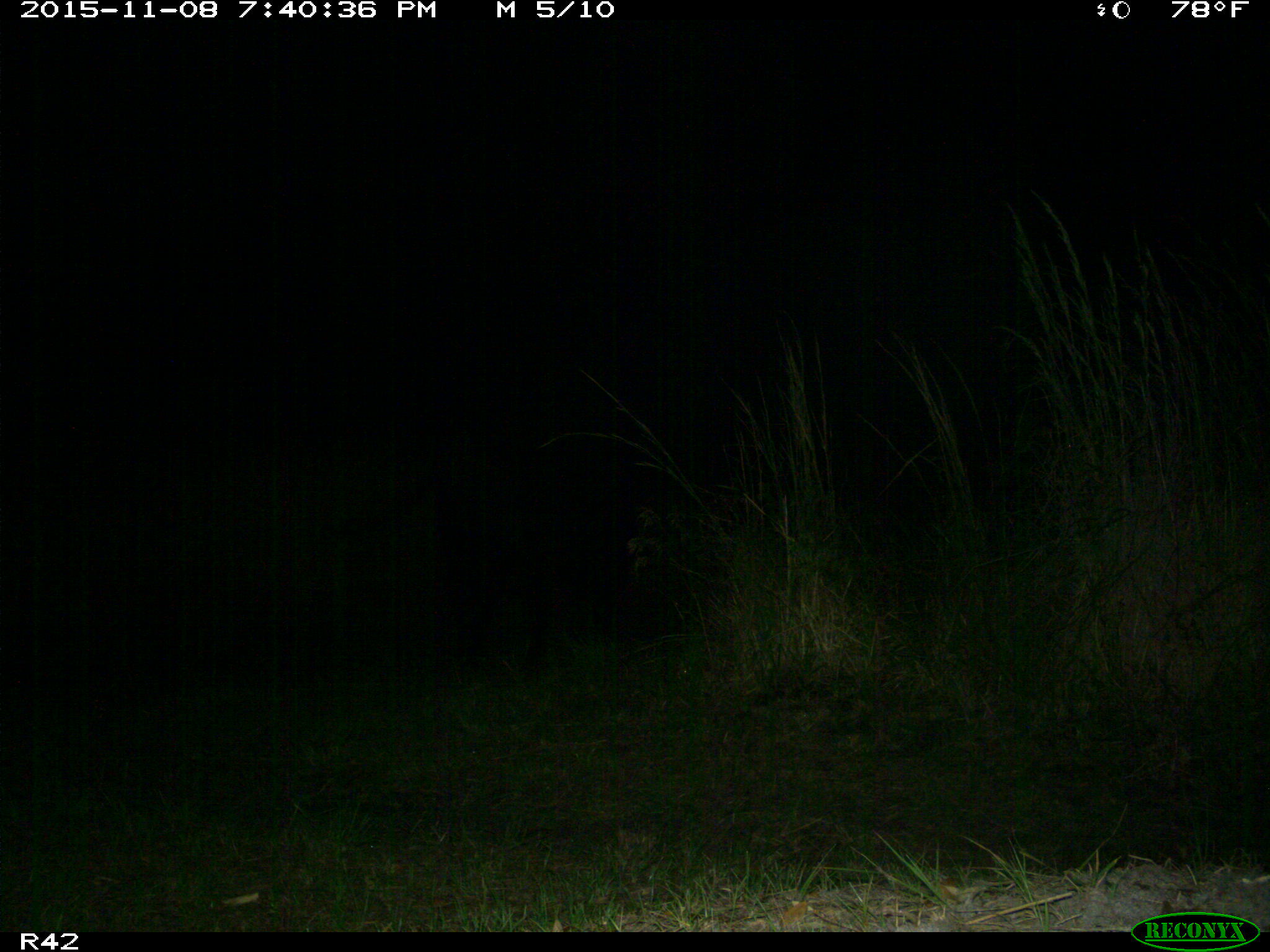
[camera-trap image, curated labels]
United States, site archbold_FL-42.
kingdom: Animalia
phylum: Chordata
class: Mammalia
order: Artiodactyla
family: Bovidae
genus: Bos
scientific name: Bos taurus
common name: domestic cow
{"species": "Bos taurus (domestic cow)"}